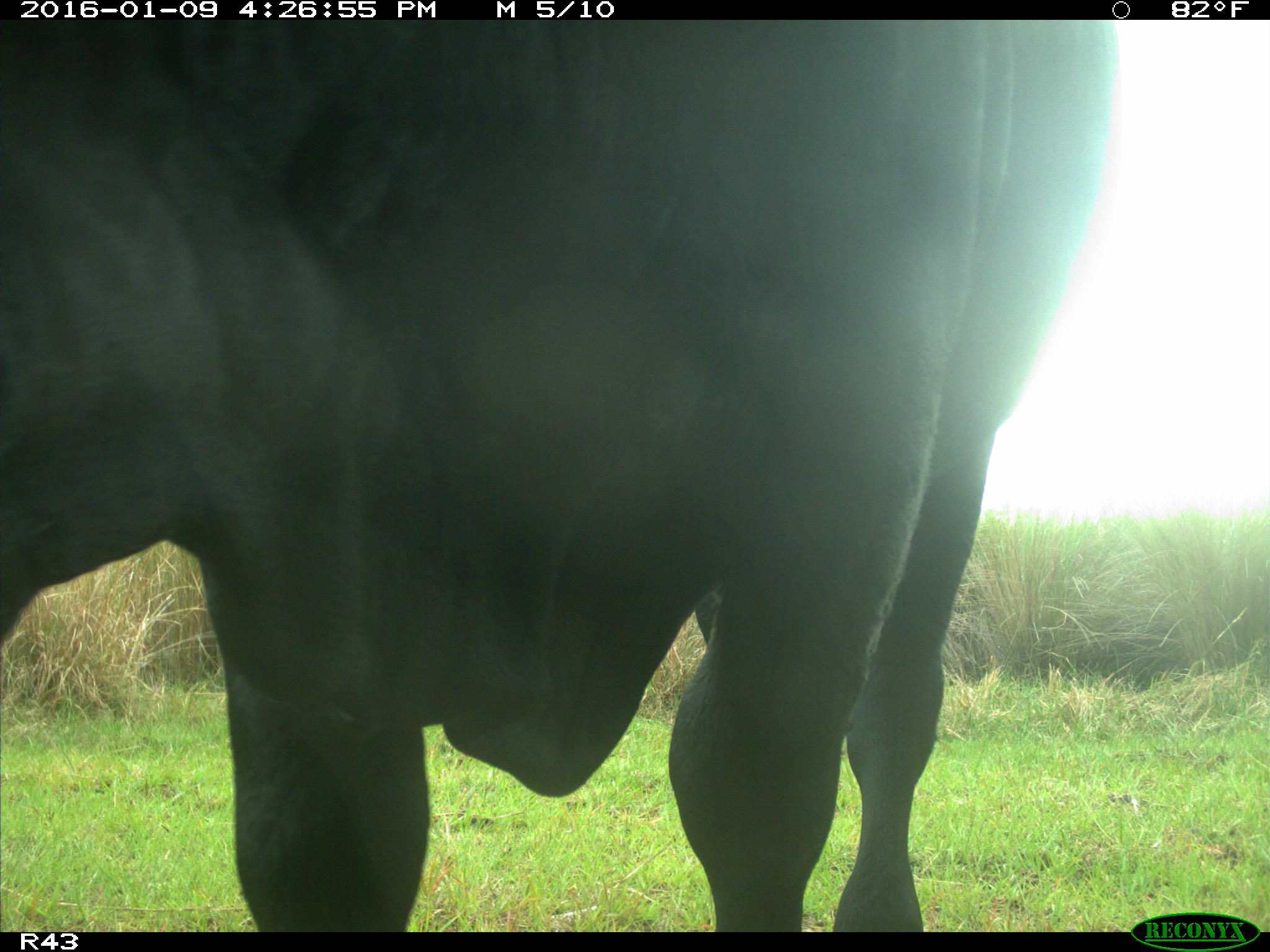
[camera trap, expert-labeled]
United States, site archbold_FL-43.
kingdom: Animalia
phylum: Chordata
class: Mammalia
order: Artiodactyla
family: Bovidae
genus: Bos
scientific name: Bos taurus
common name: domestic cow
Bos taurus (domestic cow).